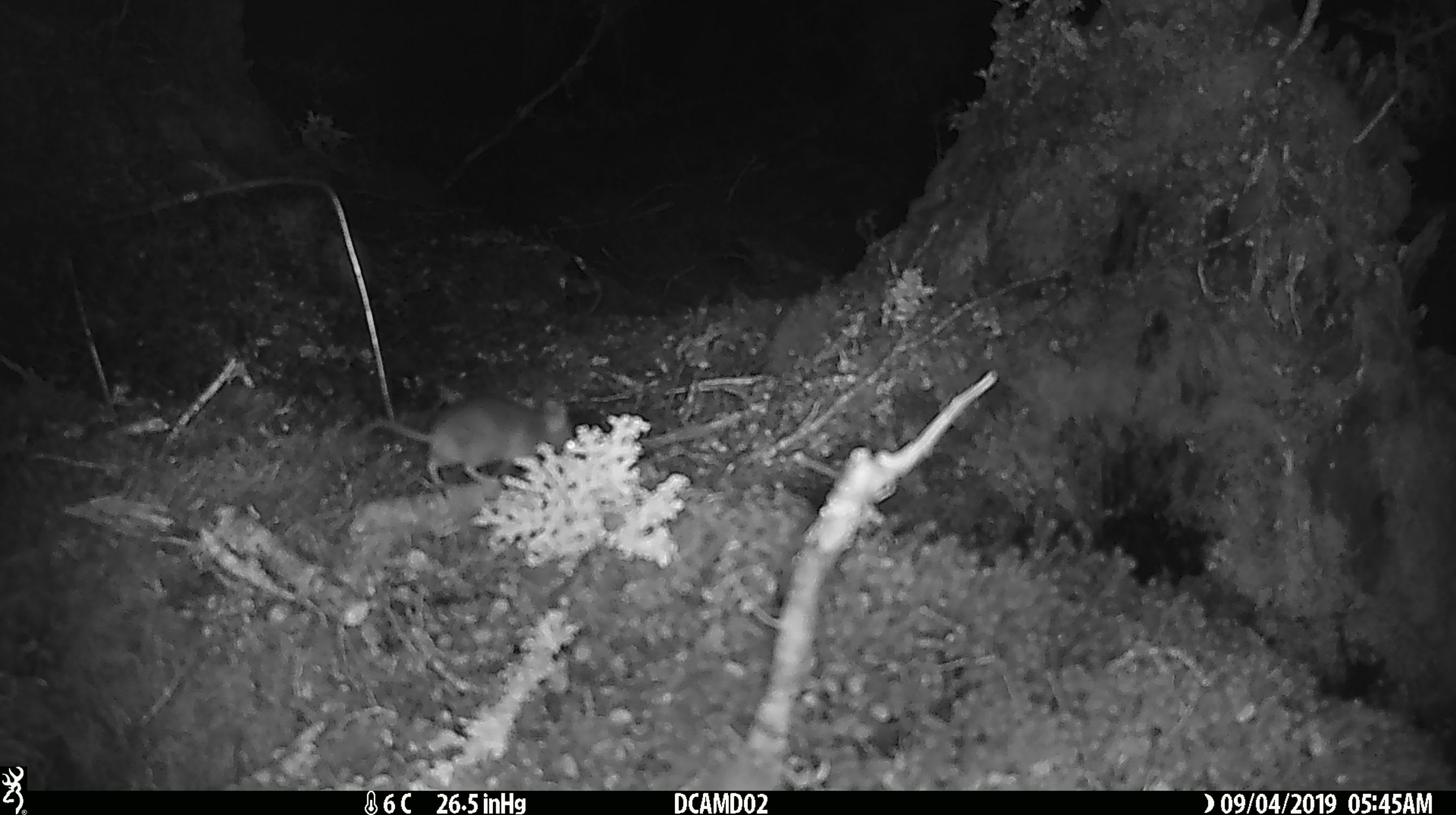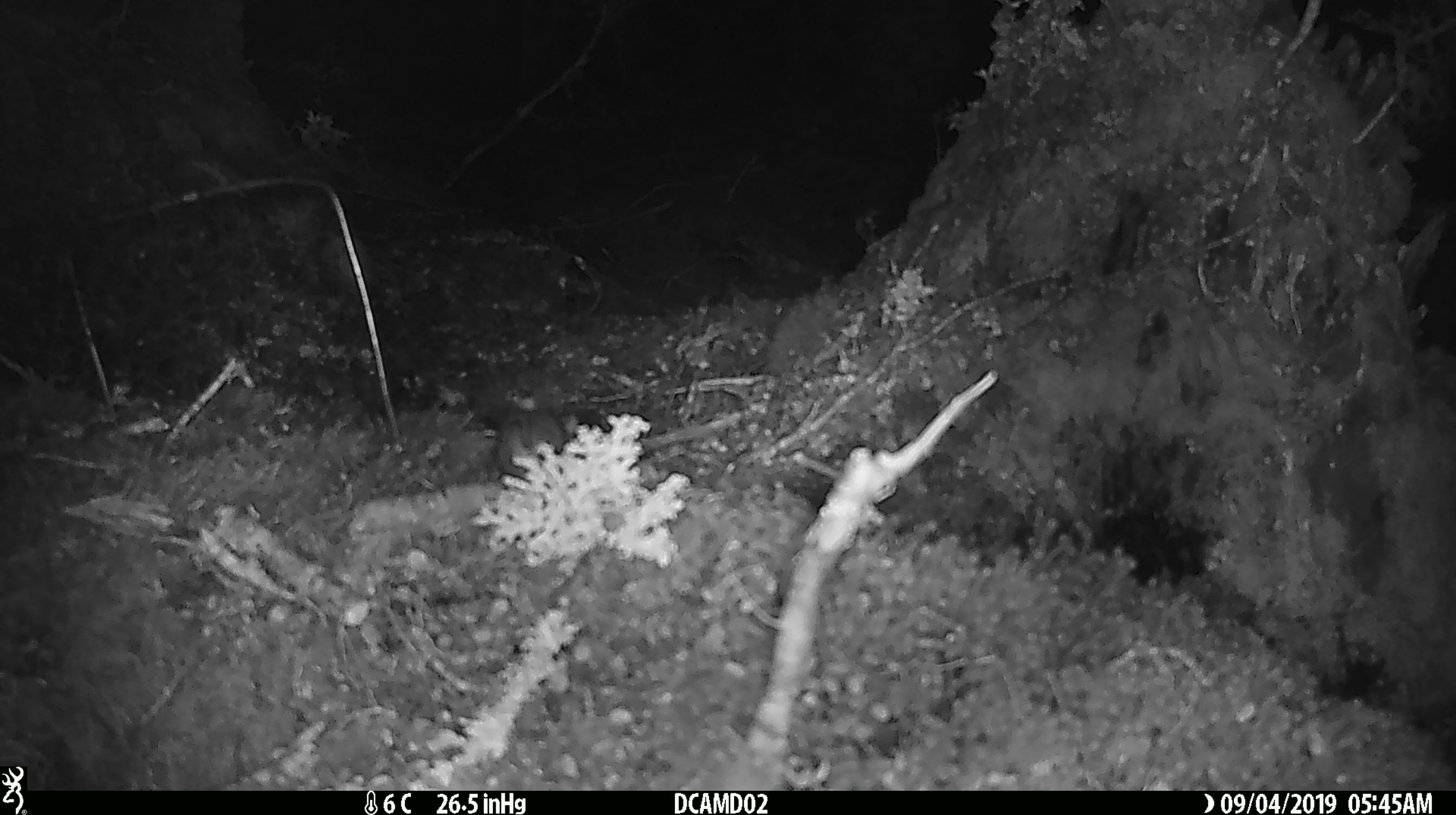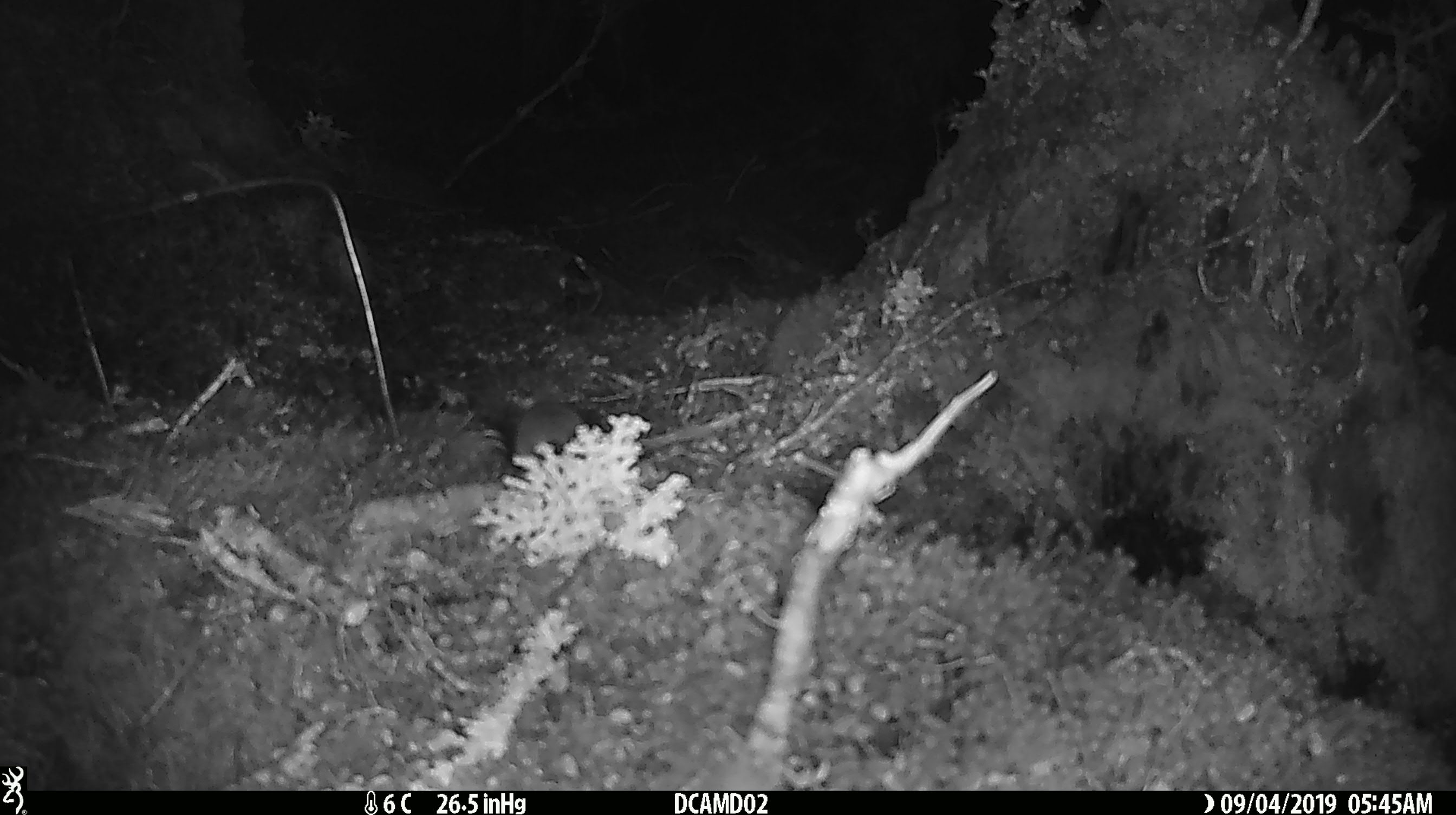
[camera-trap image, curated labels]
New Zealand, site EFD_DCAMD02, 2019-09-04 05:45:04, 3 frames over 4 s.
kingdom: Animalia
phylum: Chordata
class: Mammalia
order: Rodentia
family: Muridae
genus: Mus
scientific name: Mus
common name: mouse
Mouse (Mus).